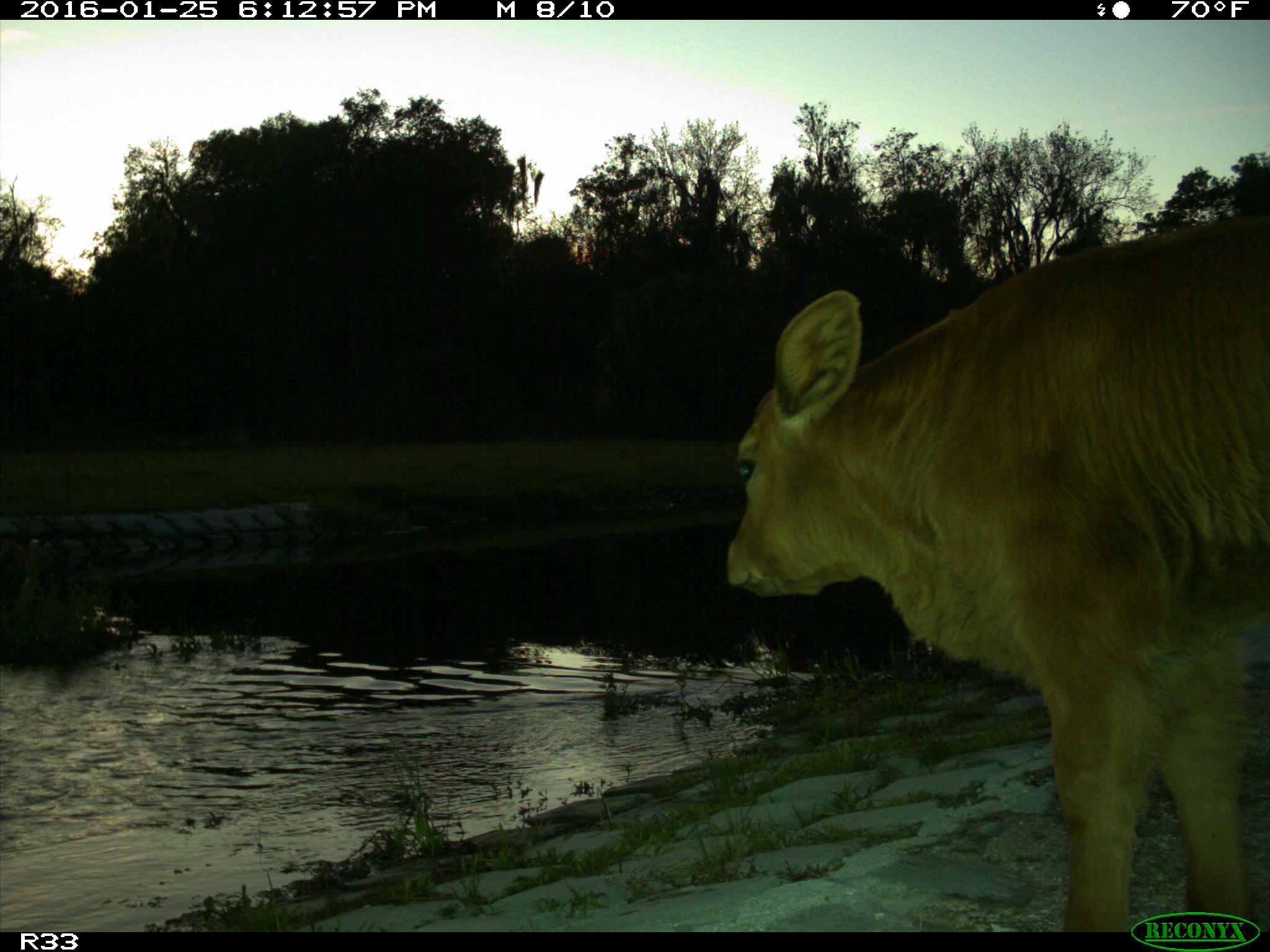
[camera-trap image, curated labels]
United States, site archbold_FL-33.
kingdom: Animalia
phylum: Chordata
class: Mammalia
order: Artiodactyla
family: Bovidae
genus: Bos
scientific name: Bos taurus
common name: domestic cow